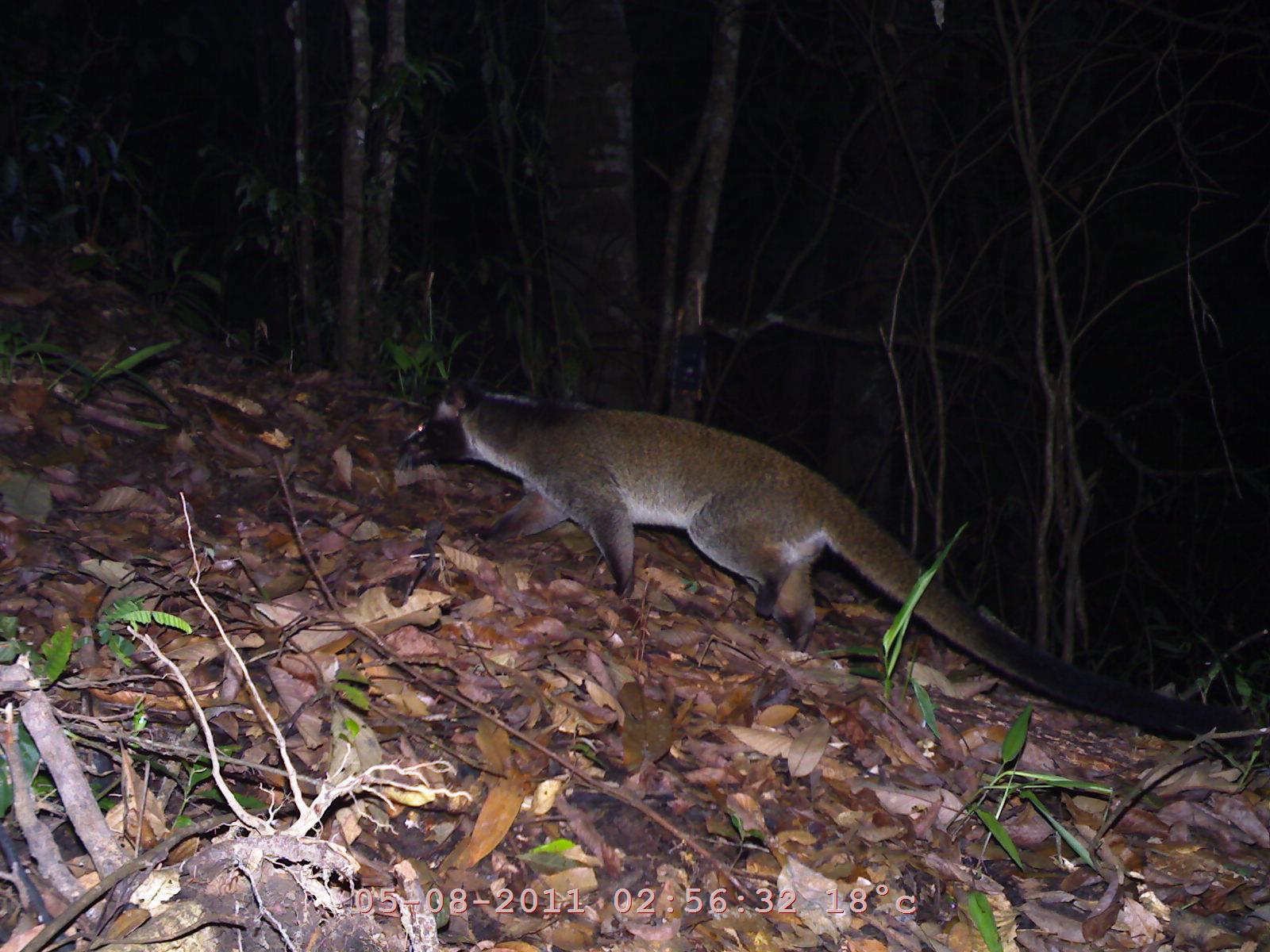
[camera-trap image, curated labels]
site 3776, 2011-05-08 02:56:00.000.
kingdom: Animalia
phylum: Chordata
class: Mammalia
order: Carnivora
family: Viverridae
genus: Paguma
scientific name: Paguma larvata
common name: masked palm civet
Paguma larvata (masked palm civet), count 1.